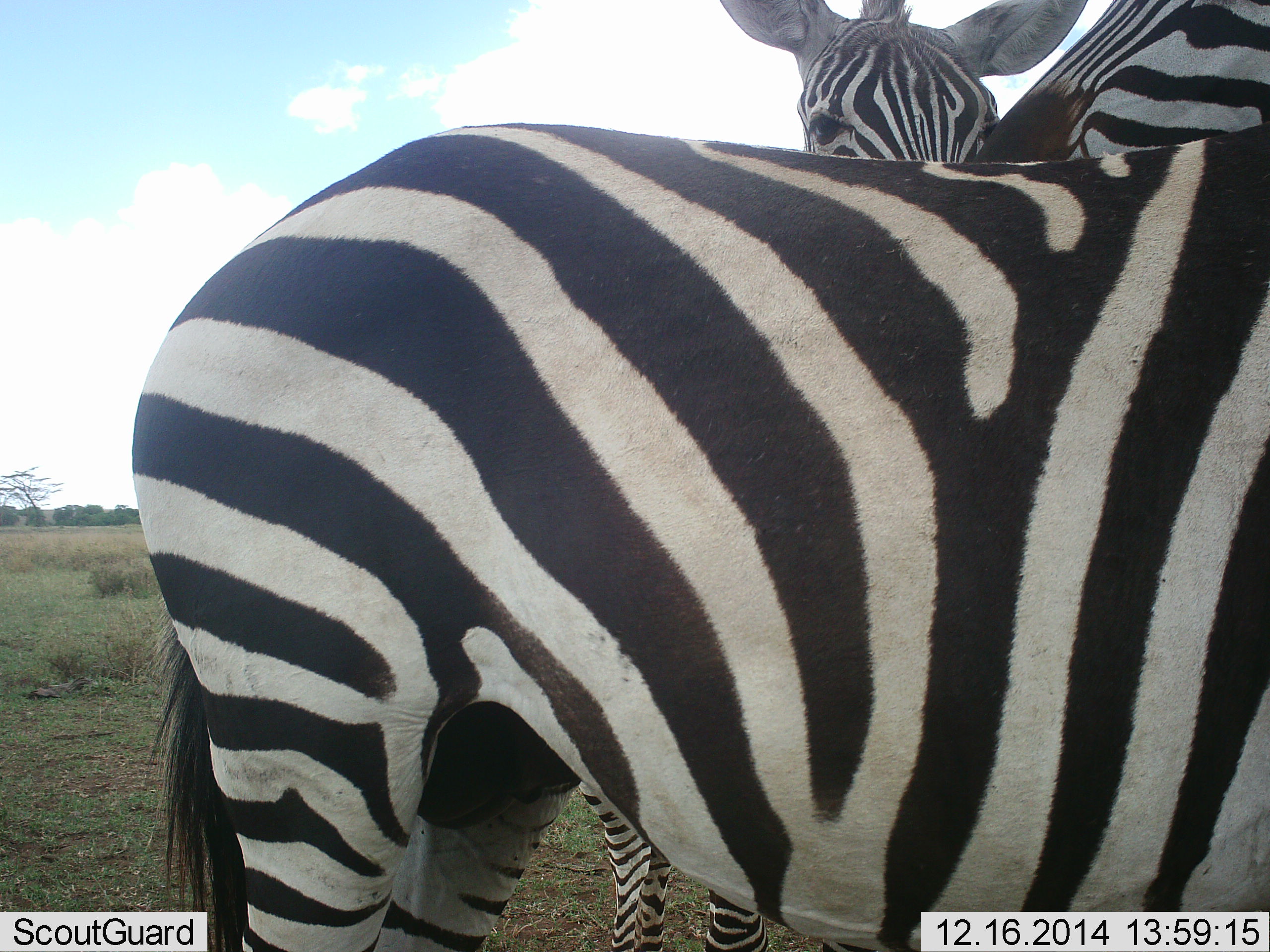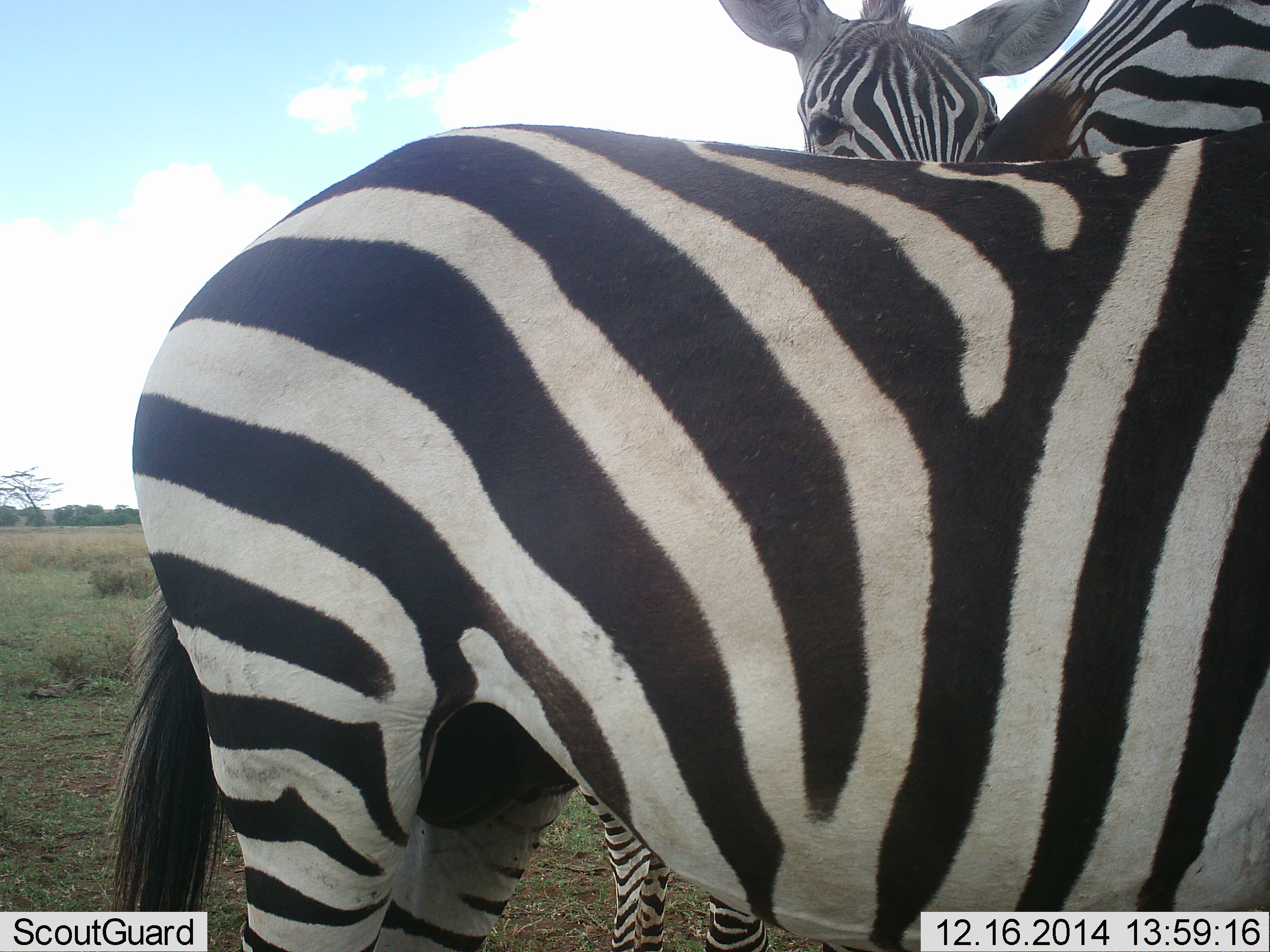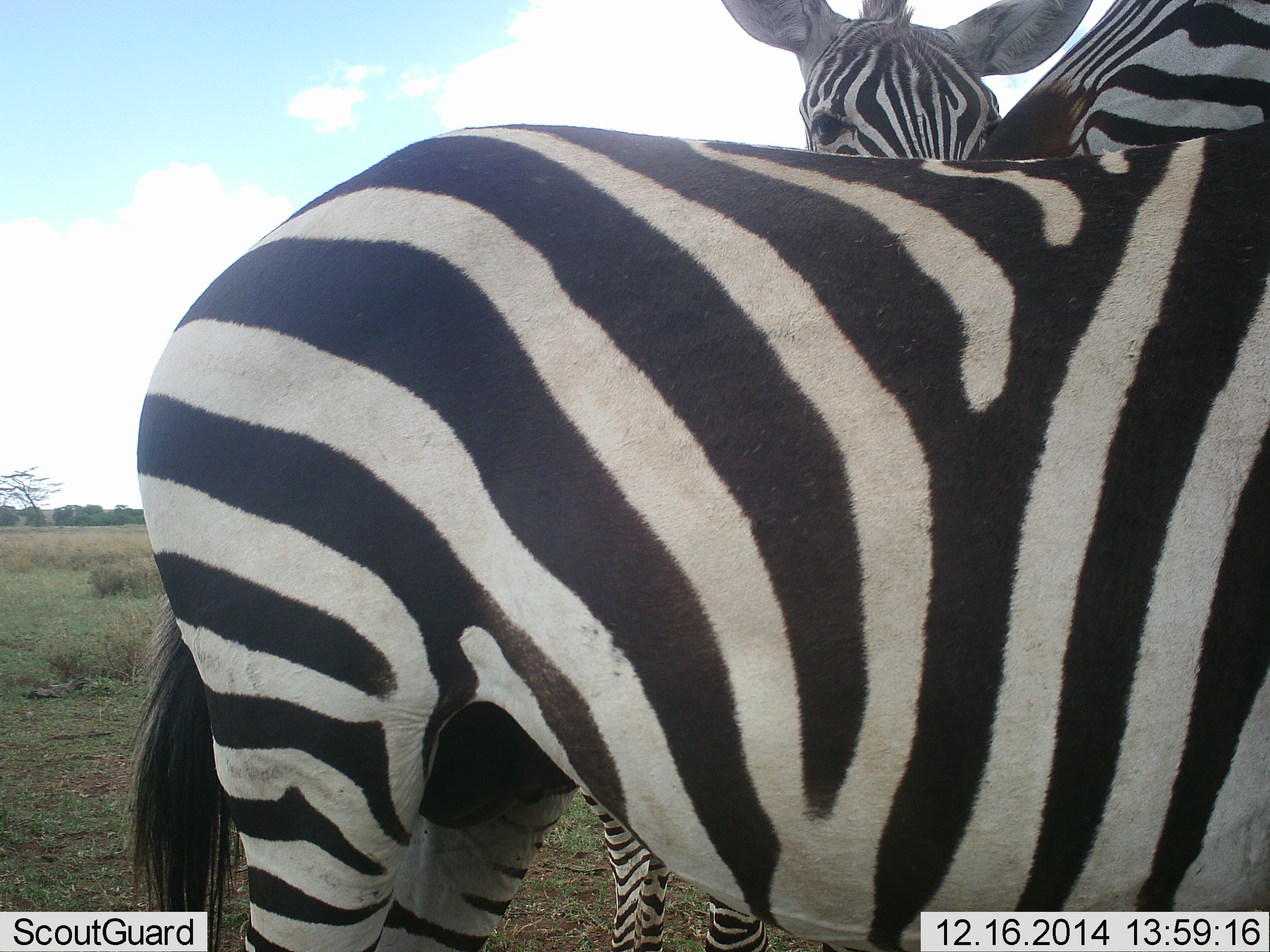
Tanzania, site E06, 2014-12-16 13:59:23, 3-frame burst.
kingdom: Animalia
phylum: Chordata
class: Mammalia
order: Perissodactyla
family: Equidae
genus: Equus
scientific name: Equus quagga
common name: plains zebra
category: zebra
Zebra (plains zebra) (Equus quagga), count 3. Behavior (volunteer vote fractions): standing 70%, resting 10%, moving 0%, interacting 40%. Young present (vote fraction): 10%. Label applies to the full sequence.